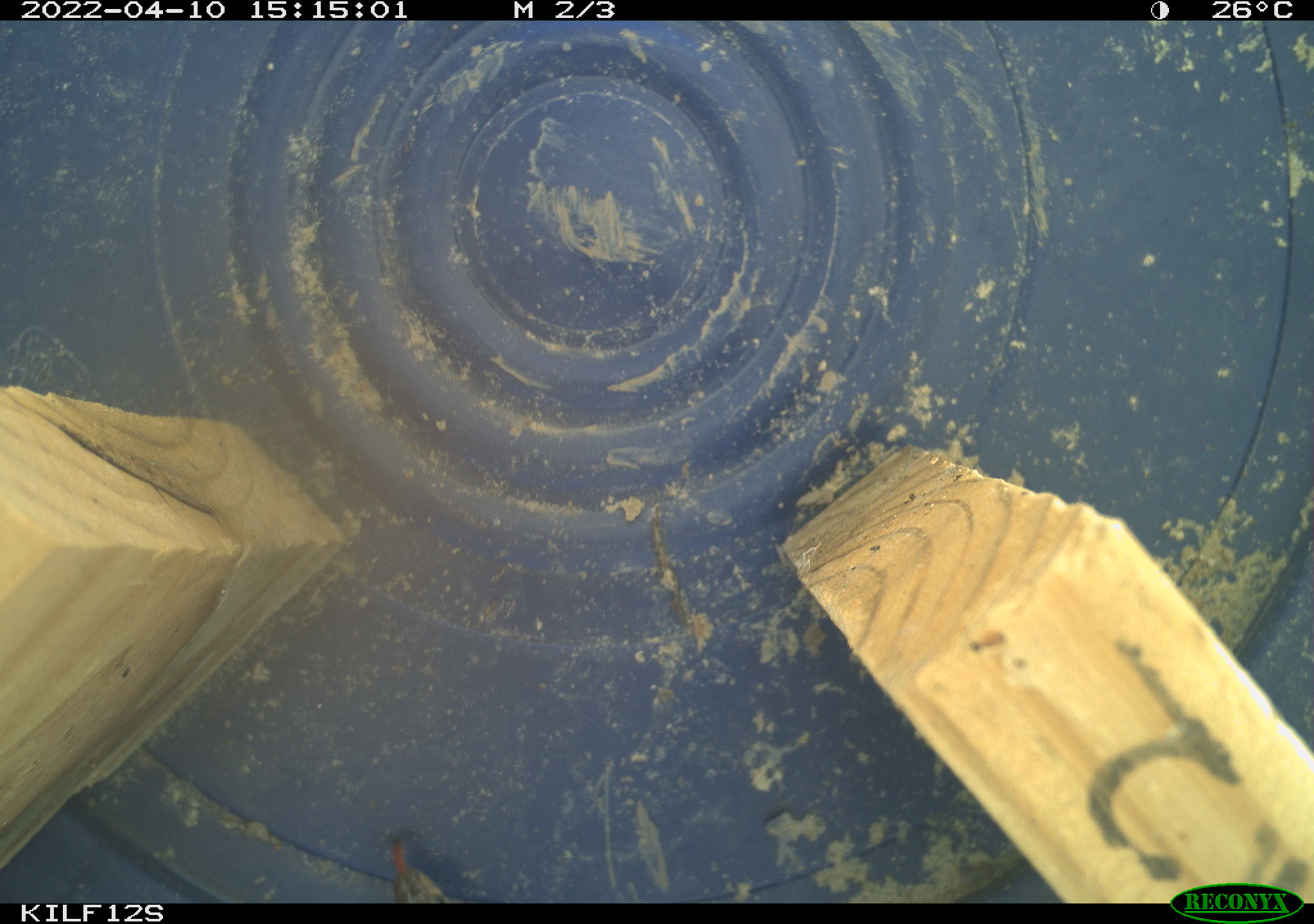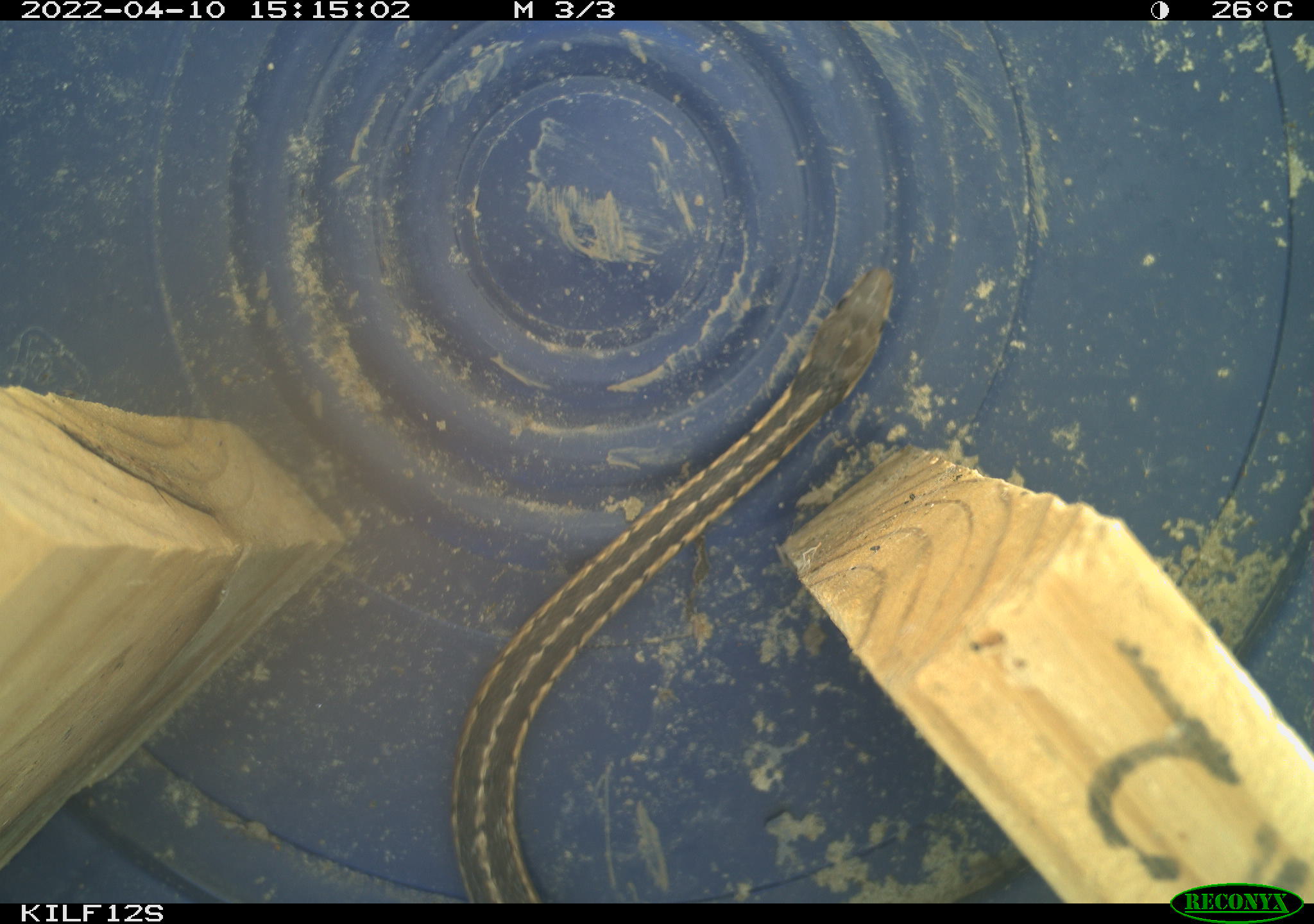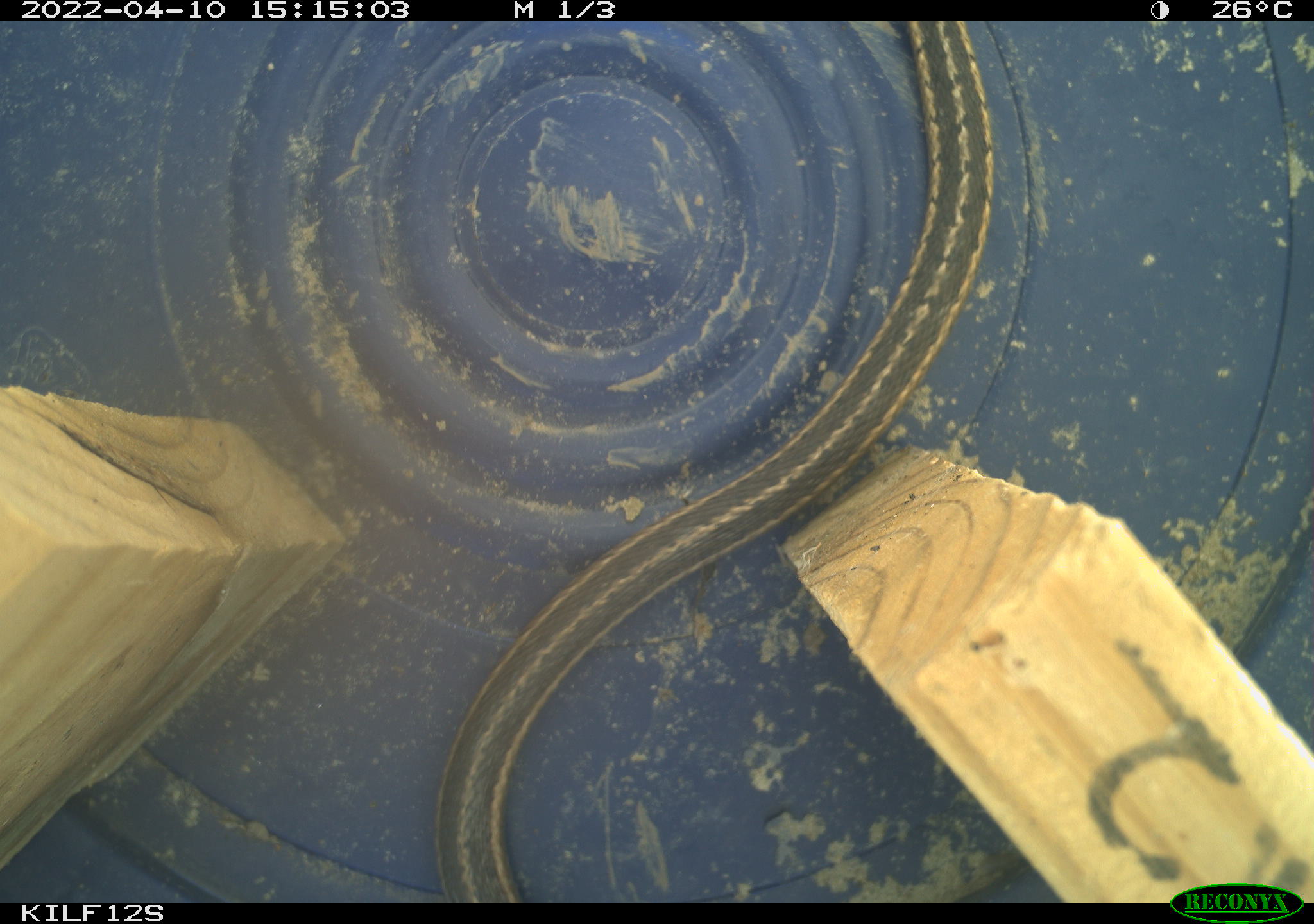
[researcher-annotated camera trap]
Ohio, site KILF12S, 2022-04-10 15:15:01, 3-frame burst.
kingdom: Animalia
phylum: Chordata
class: Reptilia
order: Squamata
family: Colubridae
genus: Thamnophis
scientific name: Thamnophis sirtalis sirtalis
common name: eastern gartersnake